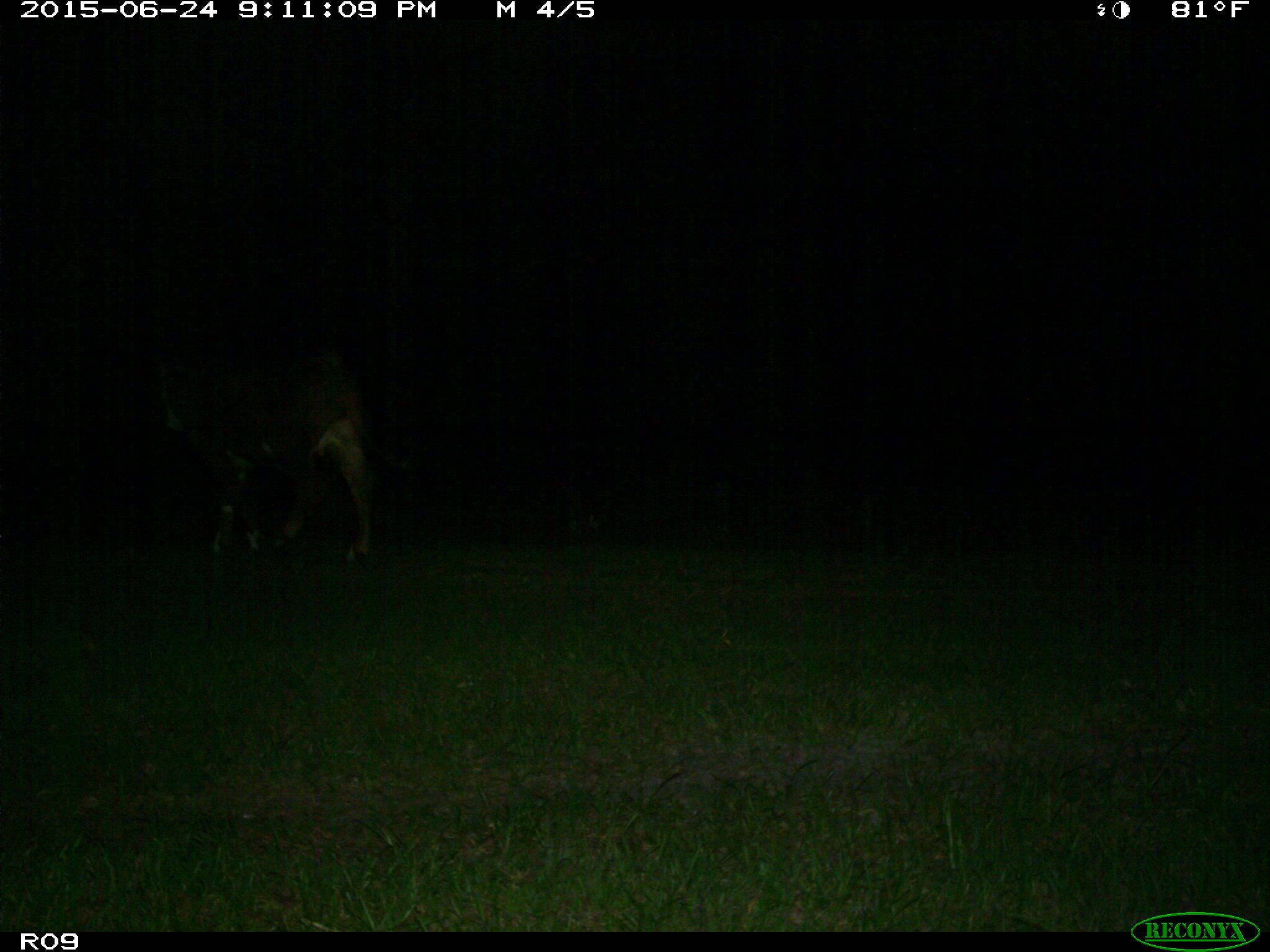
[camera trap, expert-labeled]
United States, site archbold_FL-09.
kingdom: Animalia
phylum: Chordata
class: Mammalia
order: Artiodactyla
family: Bovidae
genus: Bos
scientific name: Bos taurus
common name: domestic cow